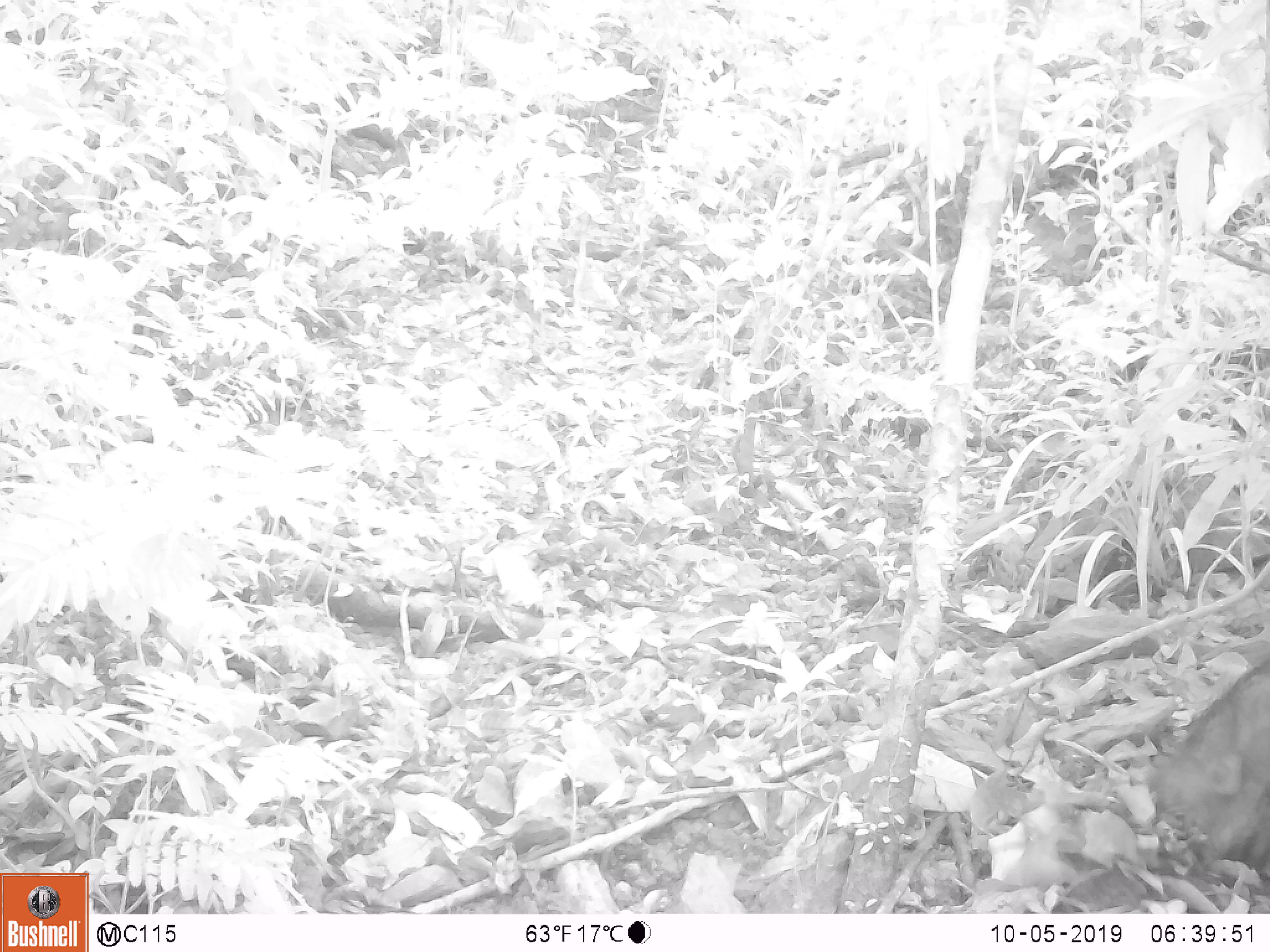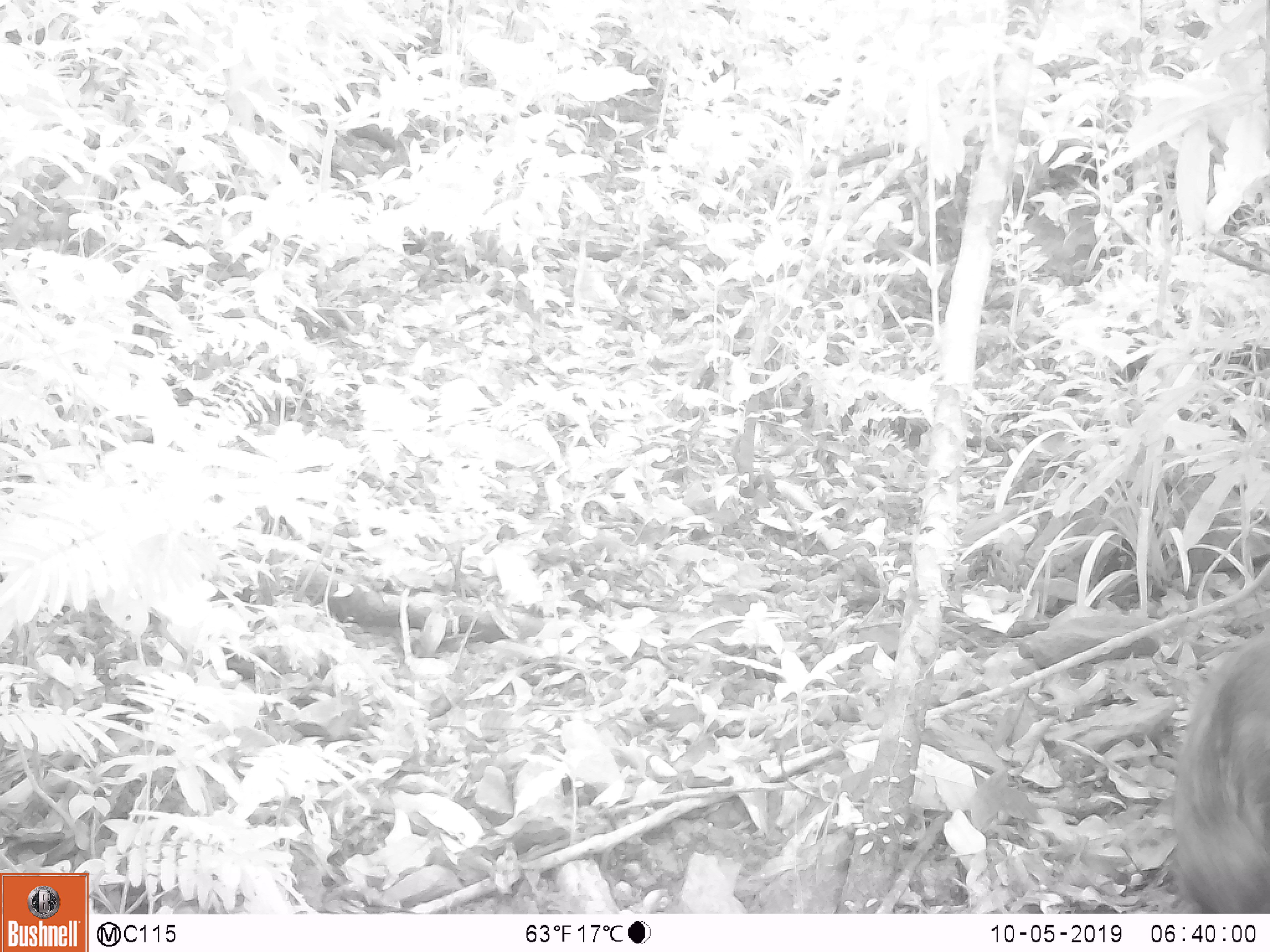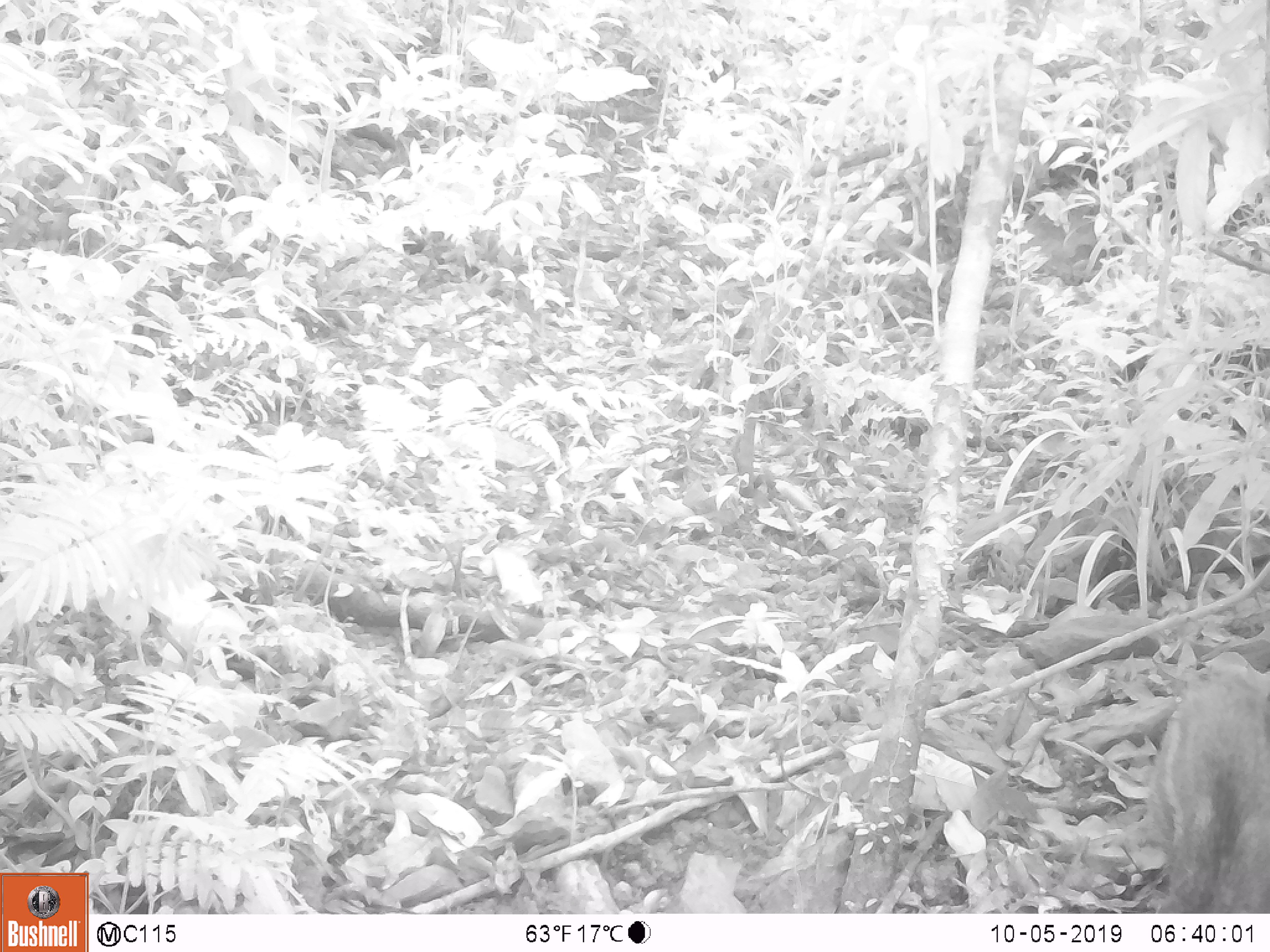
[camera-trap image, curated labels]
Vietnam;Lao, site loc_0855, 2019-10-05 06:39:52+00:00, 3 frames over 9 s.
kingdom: Animalia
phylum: Chordata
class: Mammalia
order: Artiodactyla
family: Suidae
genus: Sus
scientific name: Sus scrofa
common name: eurasian wild pig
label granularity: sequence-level